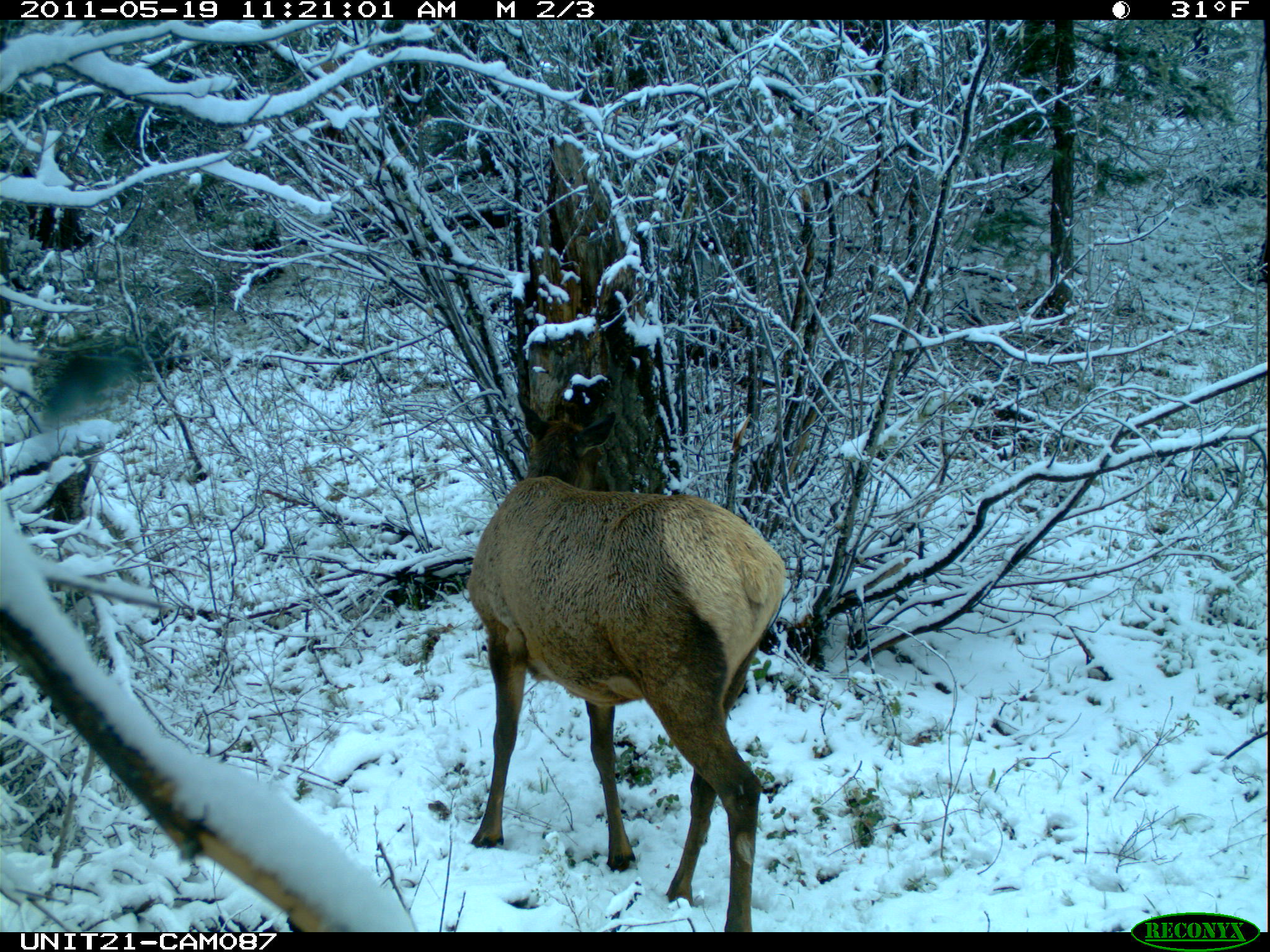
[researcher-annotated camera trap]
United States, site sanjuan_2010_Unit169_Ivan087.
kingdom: Animalia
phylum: Chordata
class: Mammalia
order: Artiodactyla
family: Cervidae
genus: Cervus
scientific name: Cervus elaphus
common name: red deer